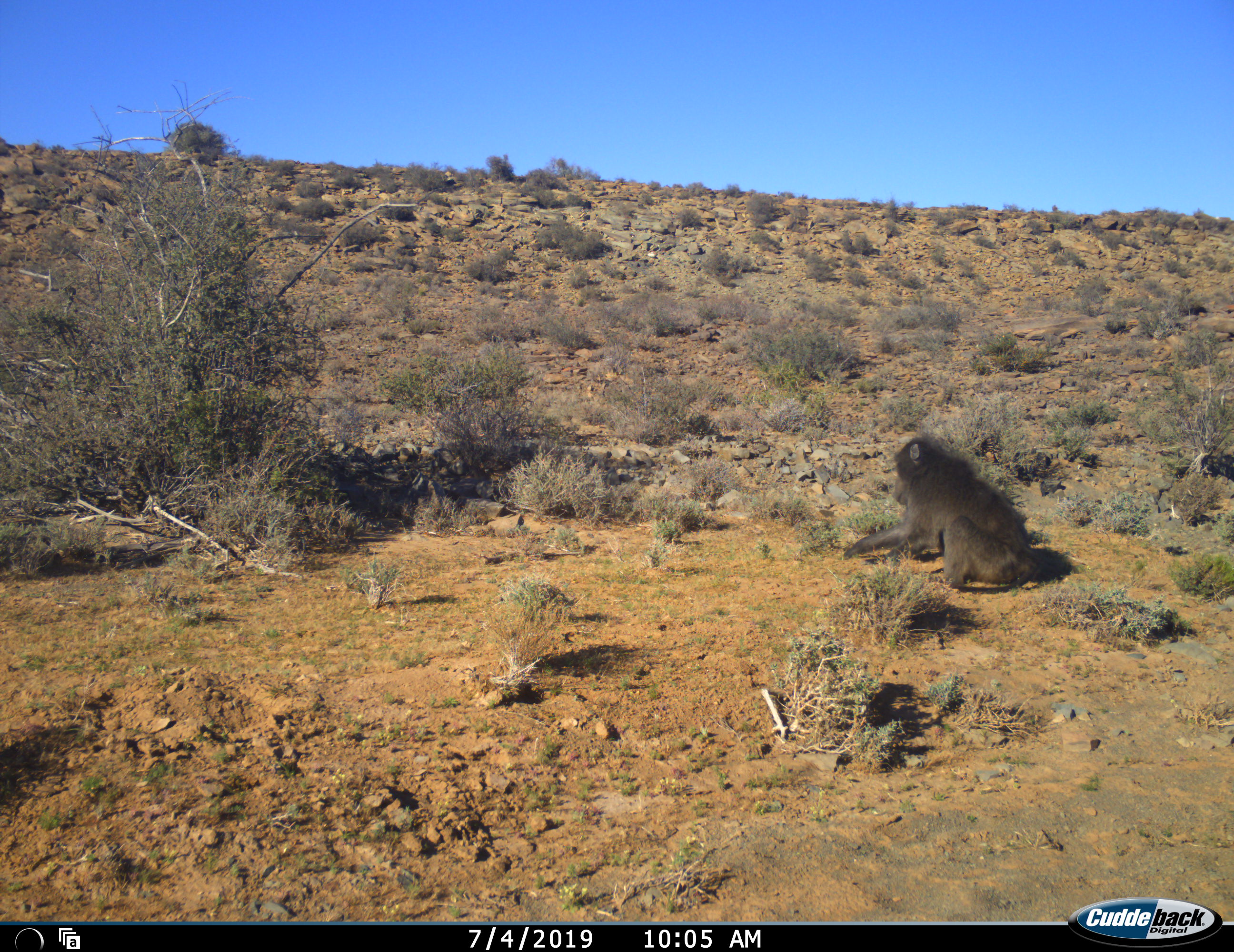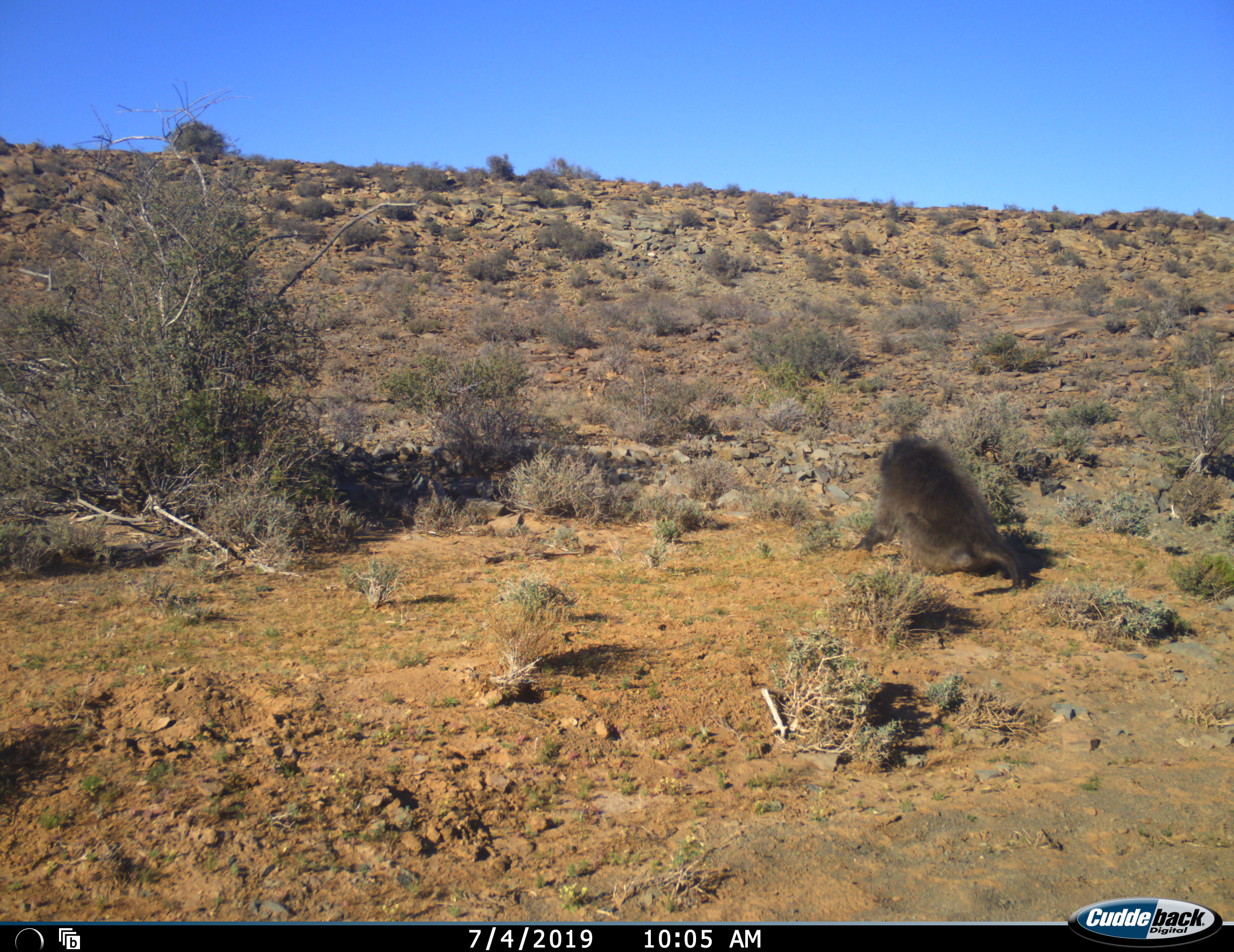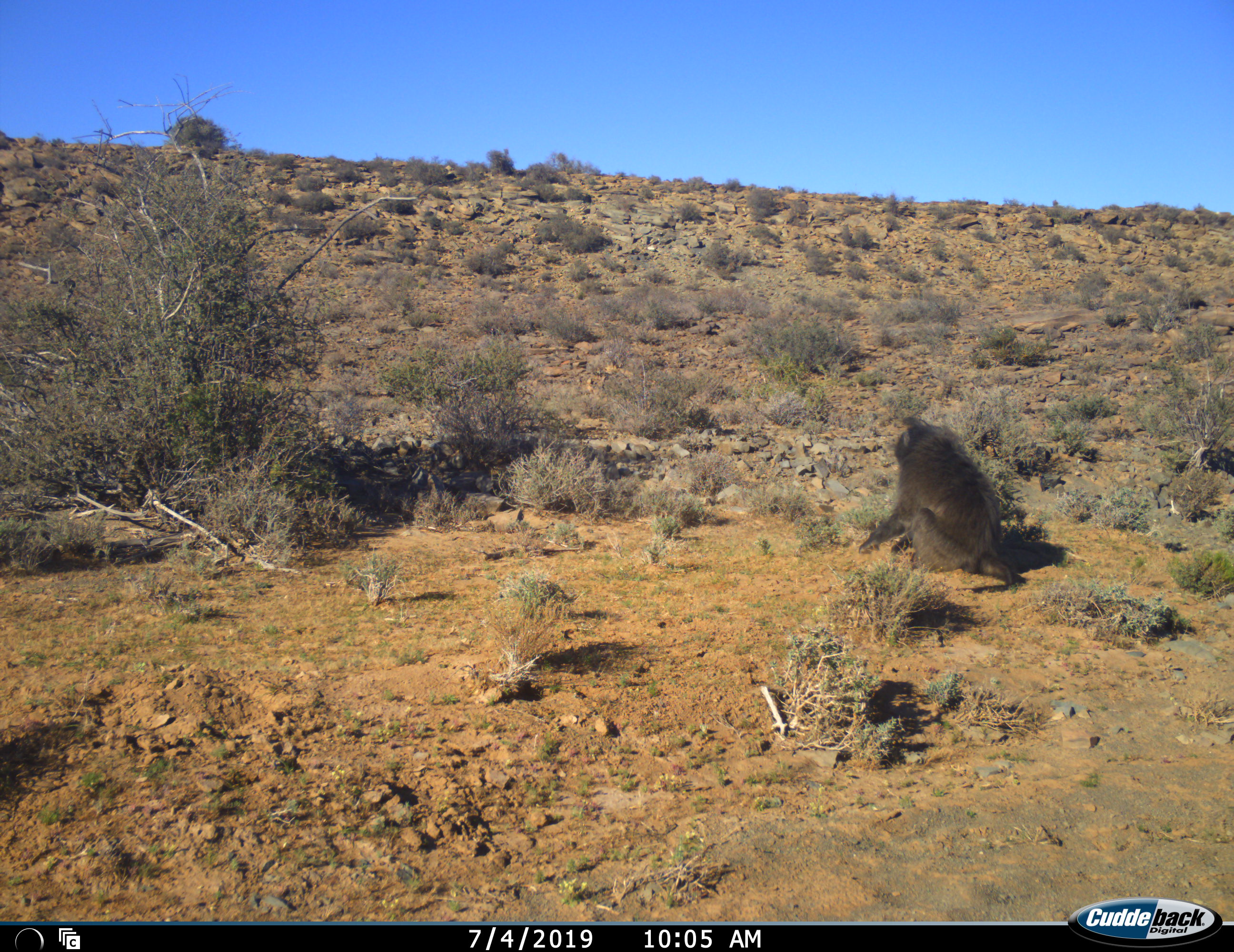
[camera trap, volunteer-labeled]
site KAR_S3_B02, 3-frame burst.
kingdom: Animalia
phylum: Chordata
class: Mammalia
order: Primates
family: Cercopithecidae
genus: Papio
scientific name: Papio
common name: baboon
Baboon (Papio), count 1. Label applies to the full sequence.